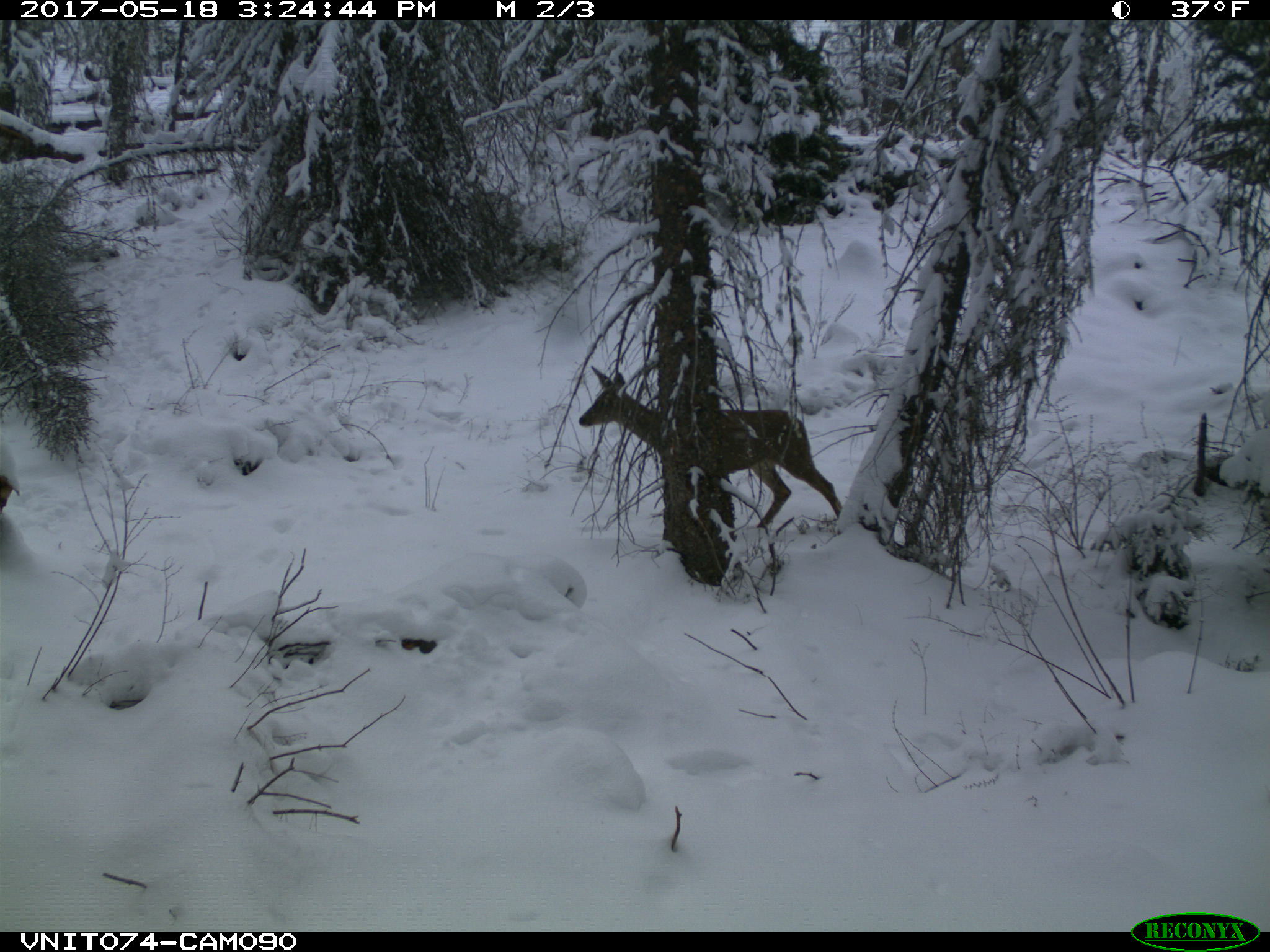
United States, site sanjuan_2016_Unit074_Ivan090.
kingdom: Animalia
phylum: Chordata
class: Mammalia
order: Artiodactyla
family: Cervidae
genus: Odocoileus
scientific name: Odocoileus hemionus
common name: mule deer